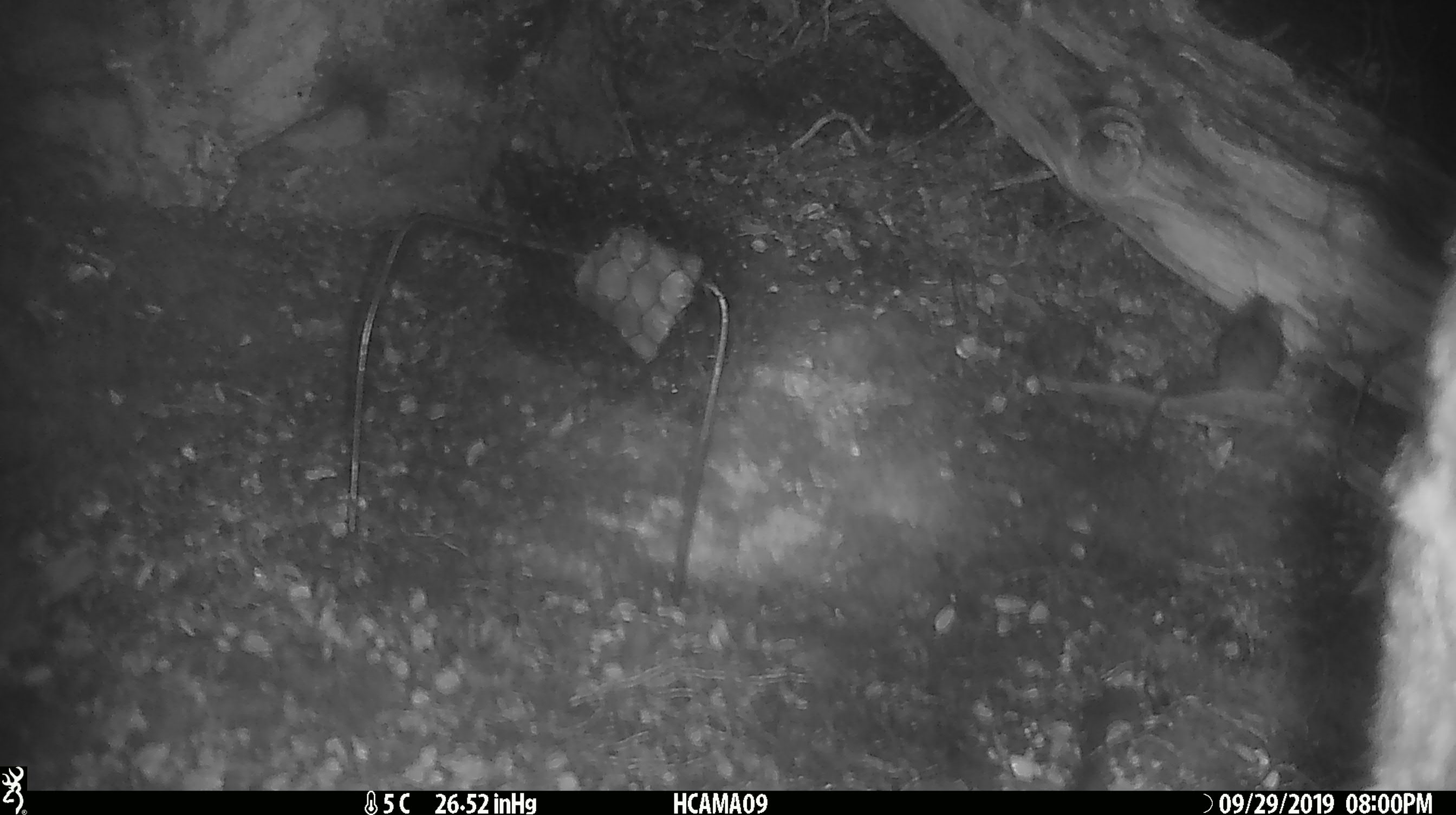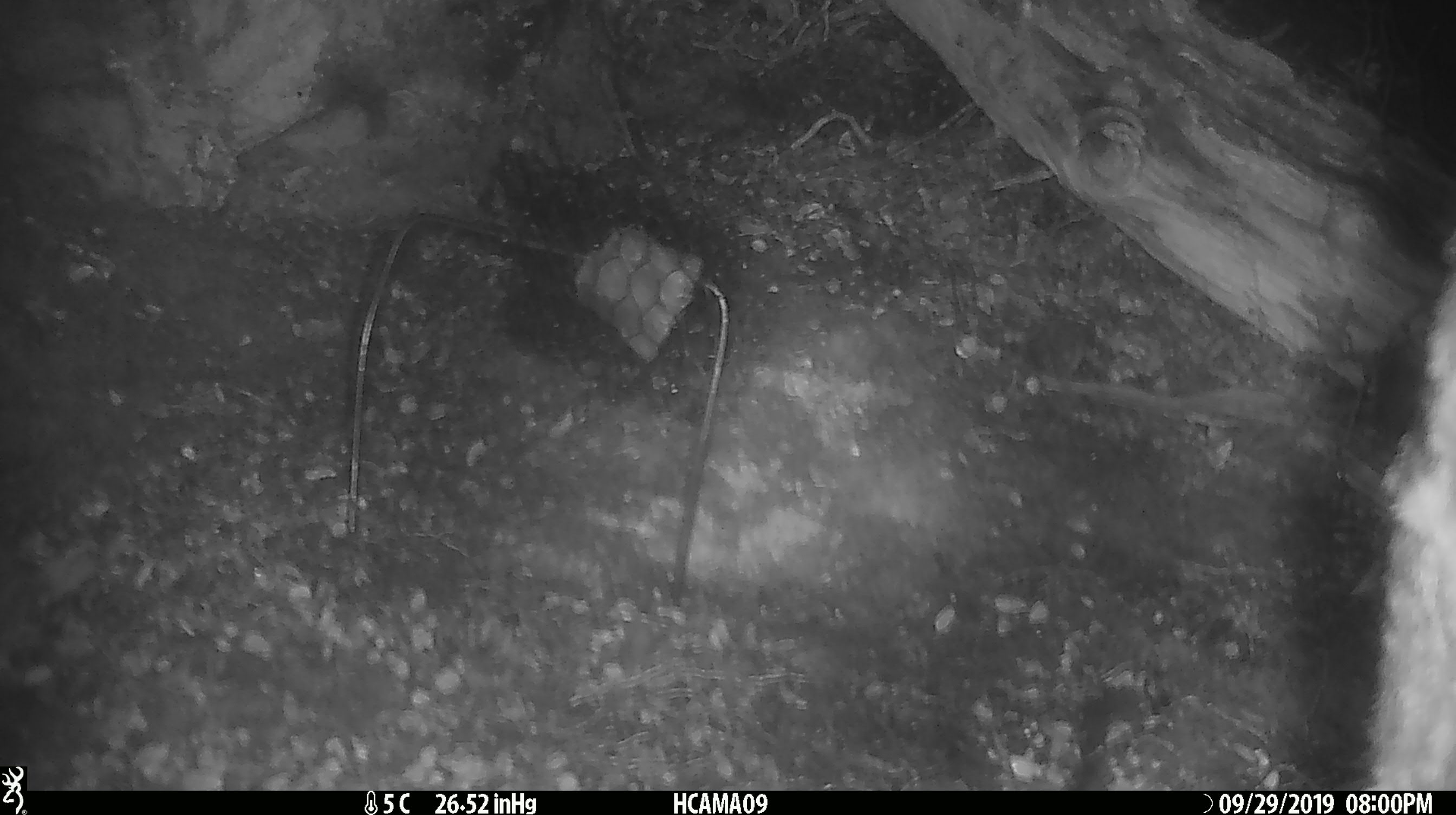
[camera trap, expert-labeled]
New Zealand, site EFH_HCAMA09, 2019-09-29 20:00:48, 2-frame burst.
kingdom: Animalia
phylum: Chordata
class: Mammalia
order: Rodentia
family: Muridae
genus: Mus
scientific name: Mus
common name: mouse